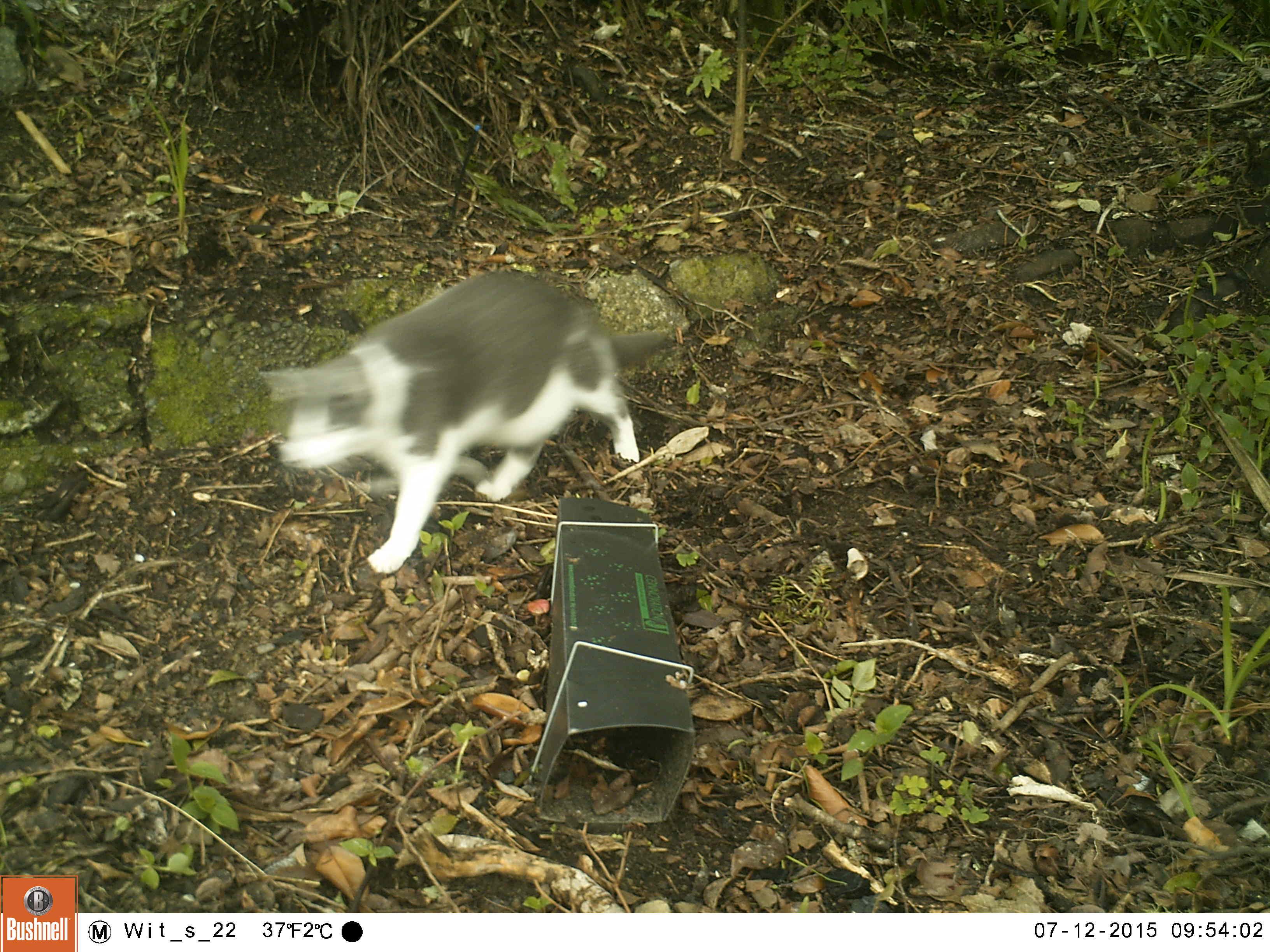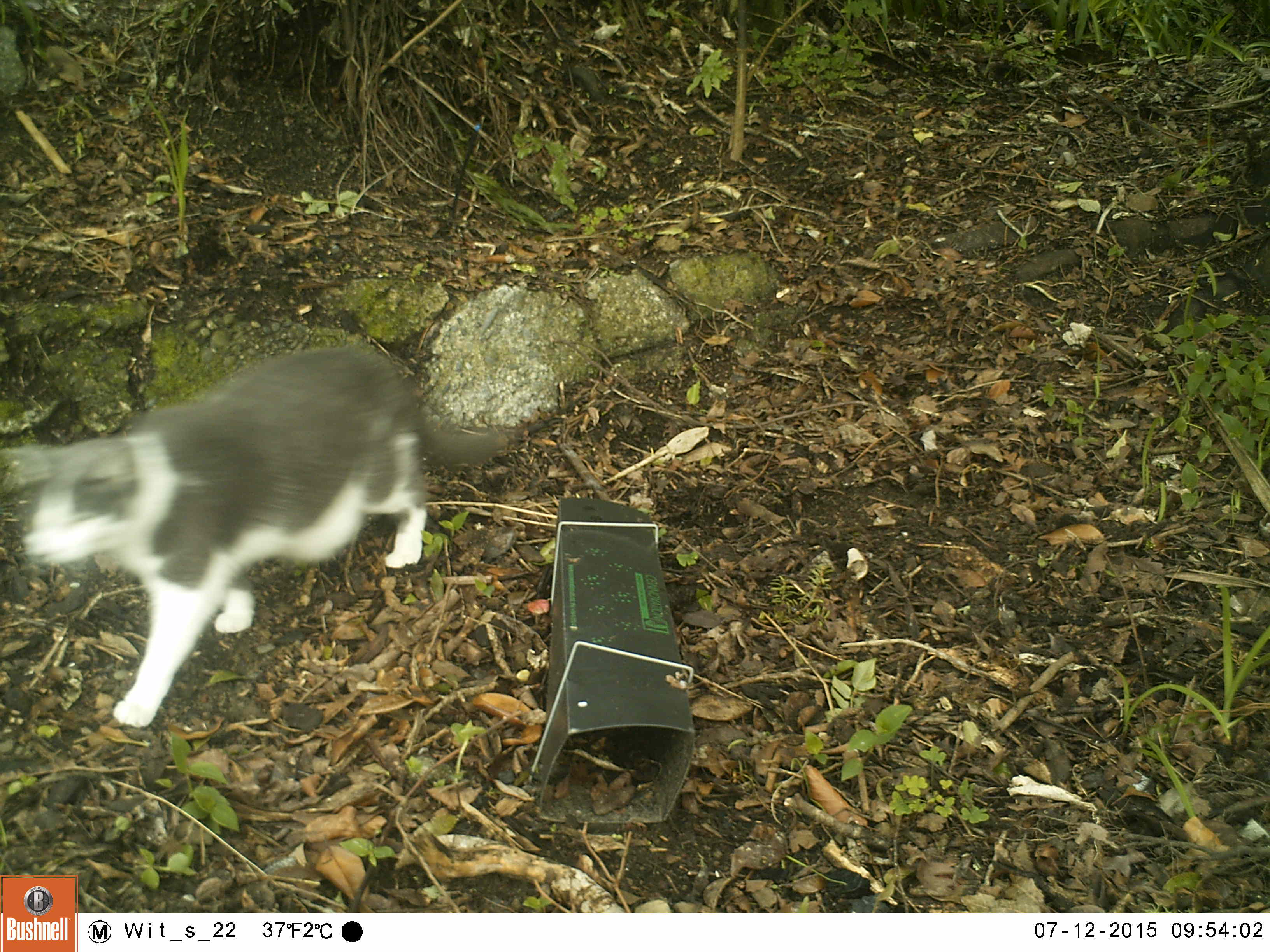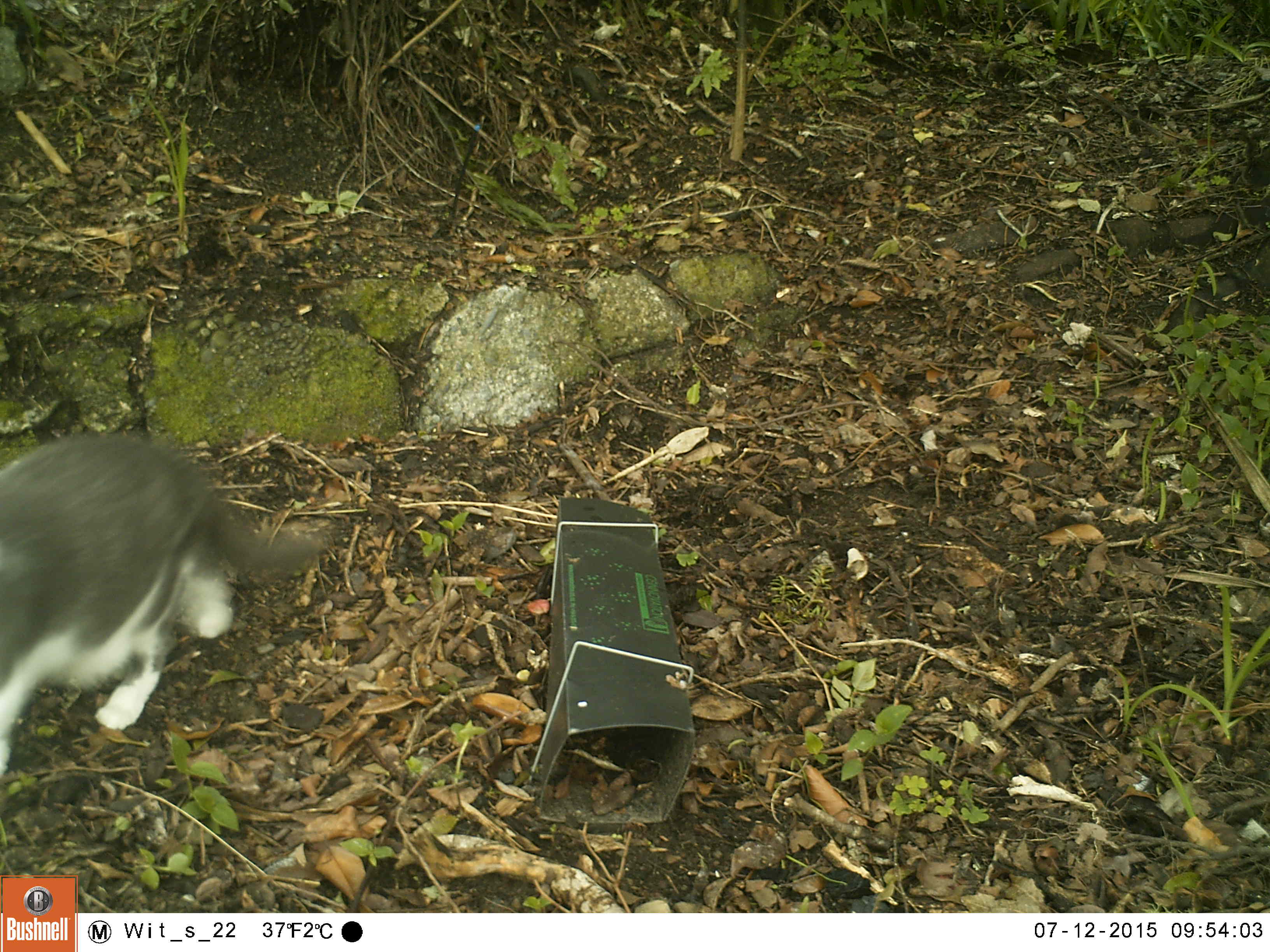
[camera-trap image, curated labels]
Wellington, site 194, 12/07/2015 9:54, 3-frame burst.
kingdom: Animalia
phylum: Chordata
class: Mammalia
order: Carnivora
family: Felidae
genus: Felis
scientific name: Felis catus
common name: cat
Cat (Felis catus).